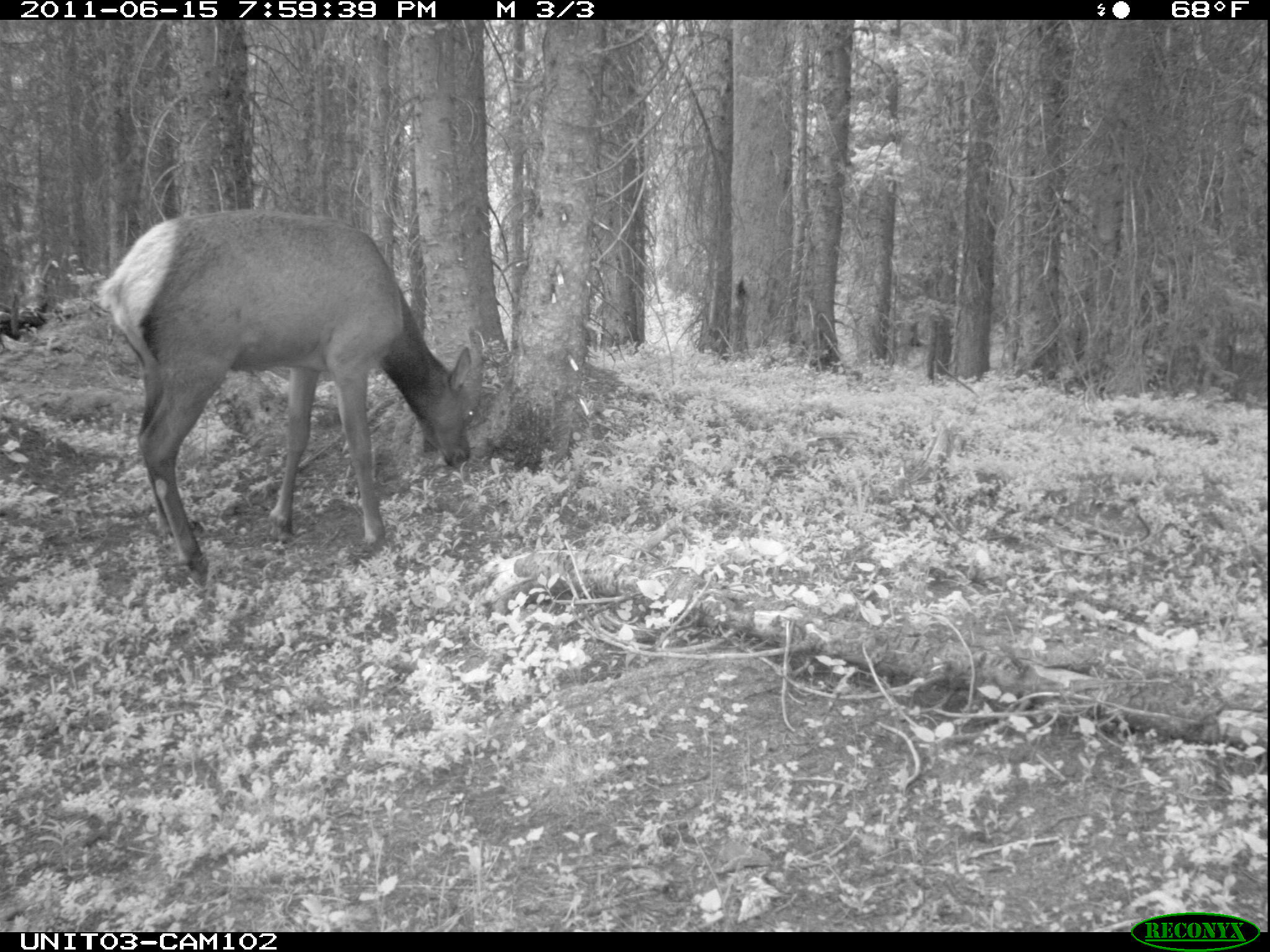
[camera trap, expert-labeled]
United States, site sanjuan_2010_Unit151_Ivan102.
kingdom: Animalia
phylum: Chordata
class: Mammalia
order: Artiodactyla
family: Cervidae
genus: Cervus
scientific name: Cervus elaphus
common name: red deer